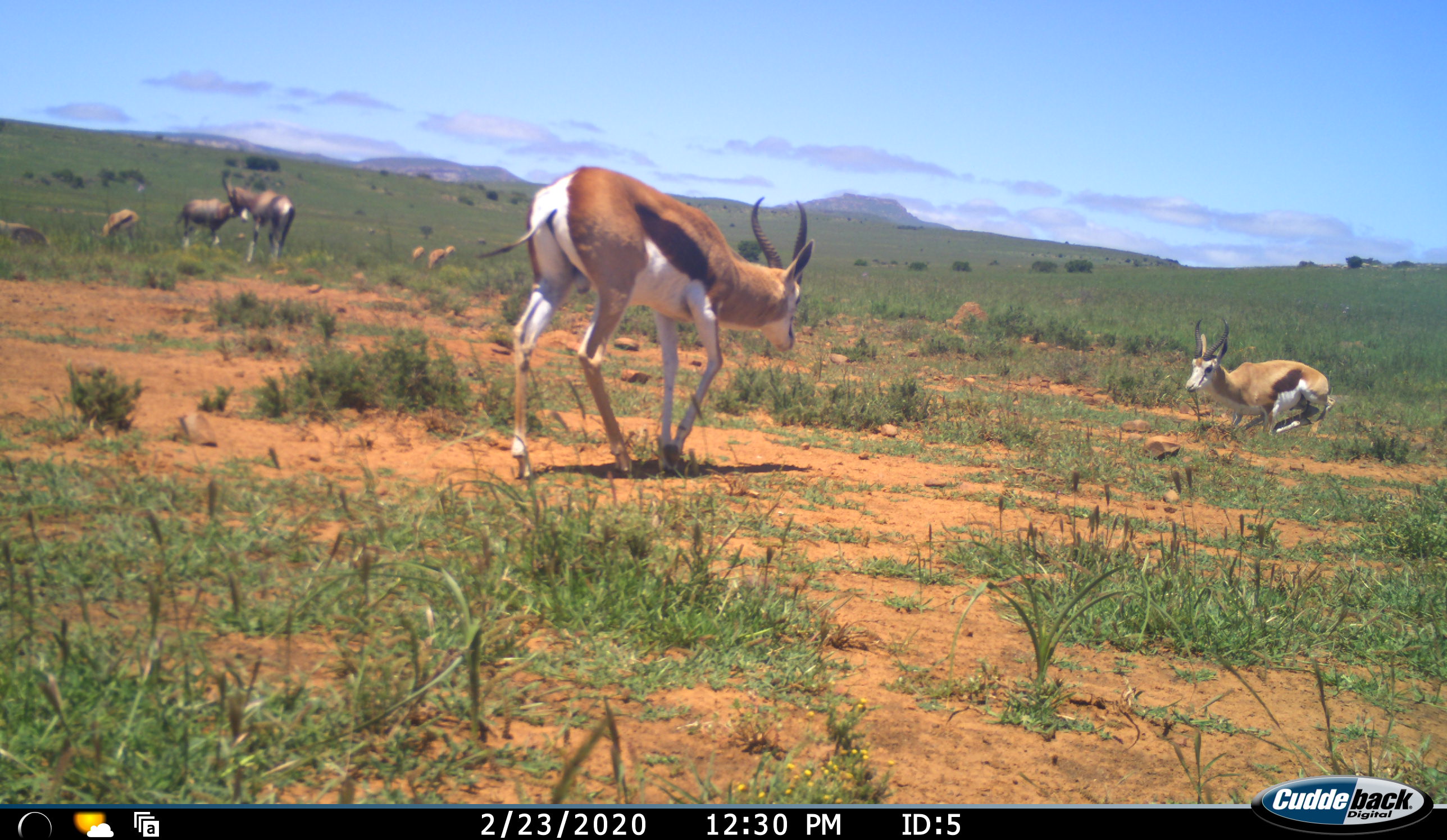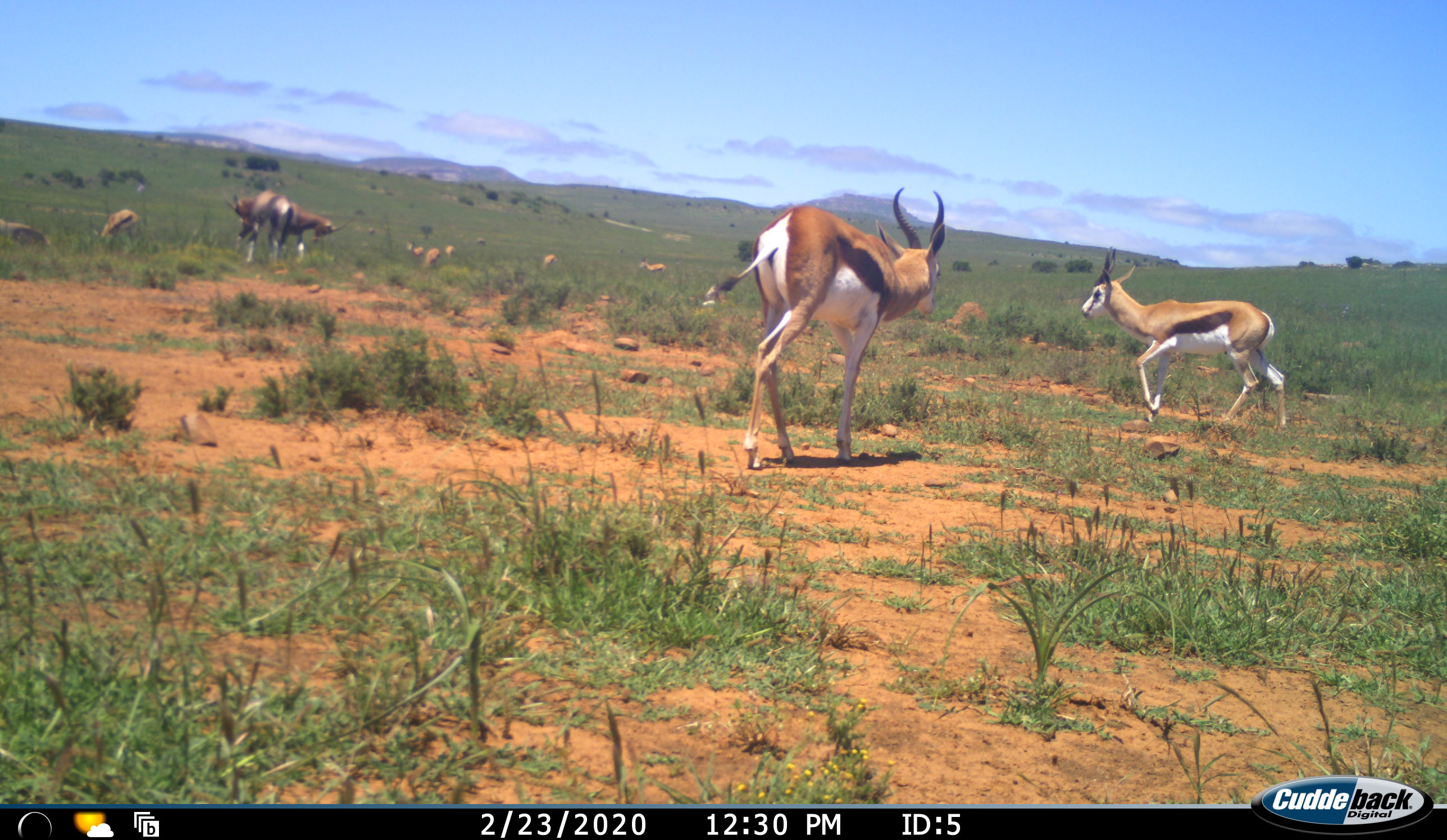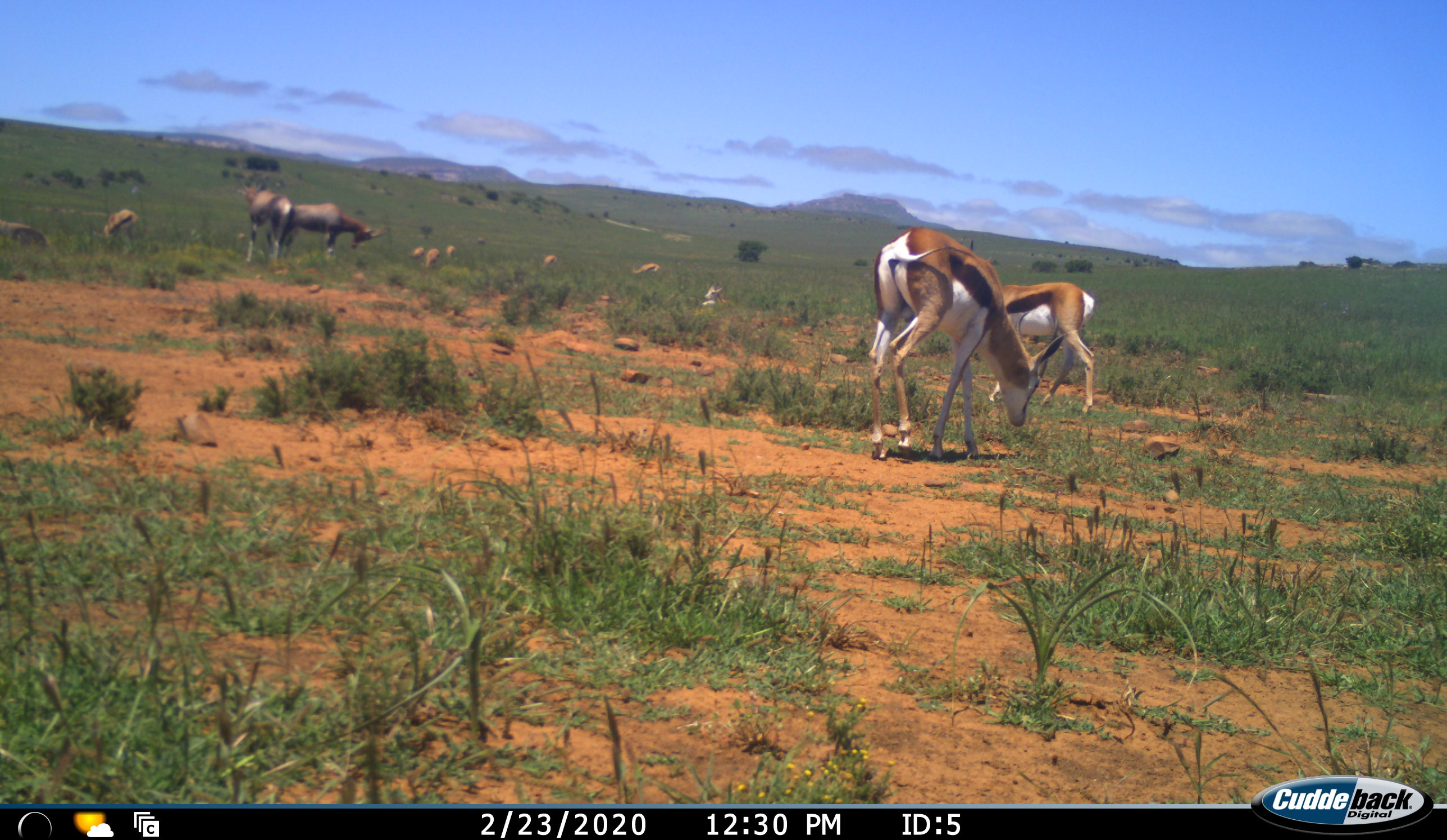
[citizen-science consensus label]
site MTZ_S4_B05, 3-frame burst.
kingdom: Animalia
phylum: Chordata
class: Mammalia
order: Artiodactyla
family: Bovidae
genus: Antidorcas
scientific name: Antidorcas marsupialis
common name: springbok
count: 9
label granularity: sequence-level